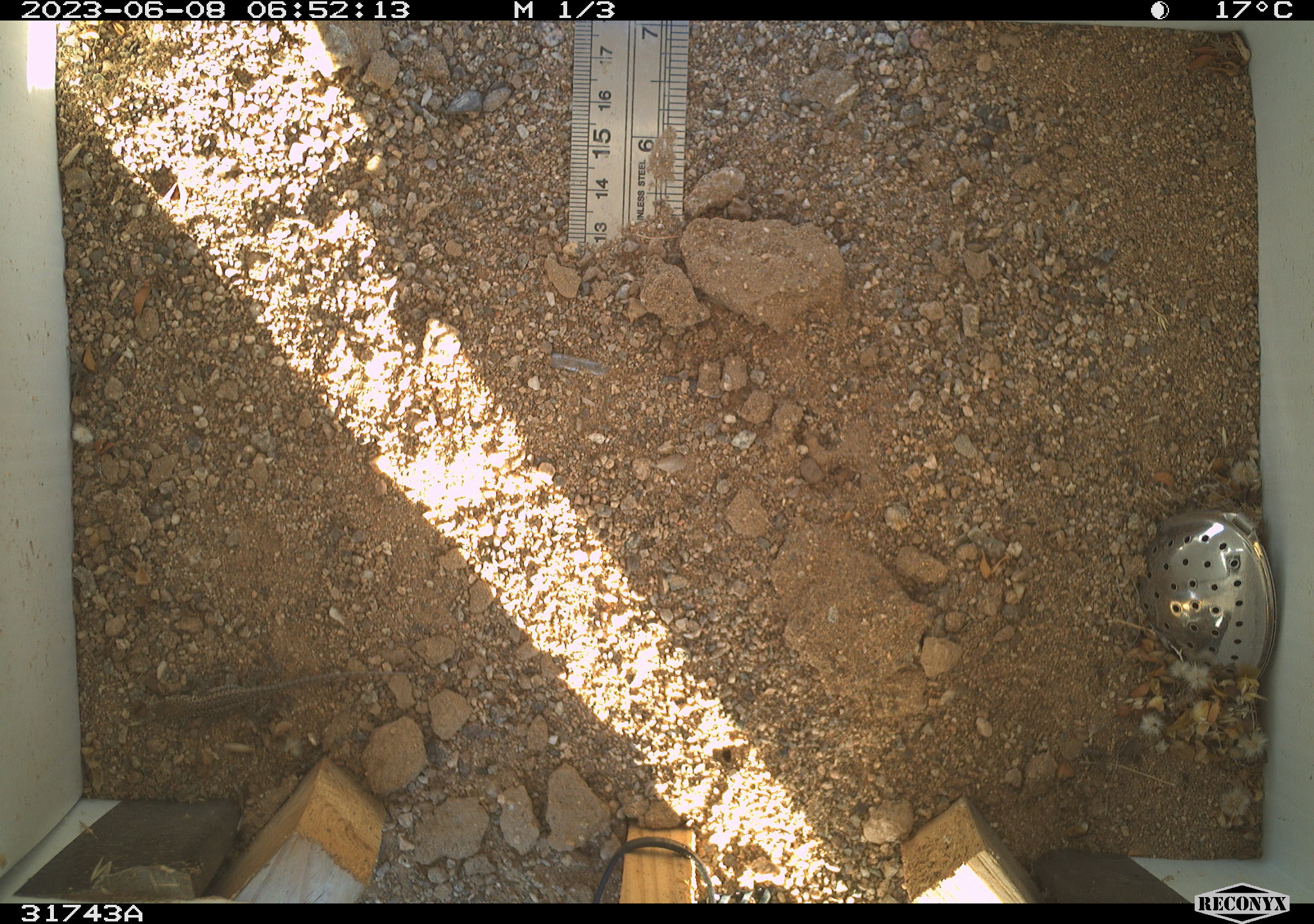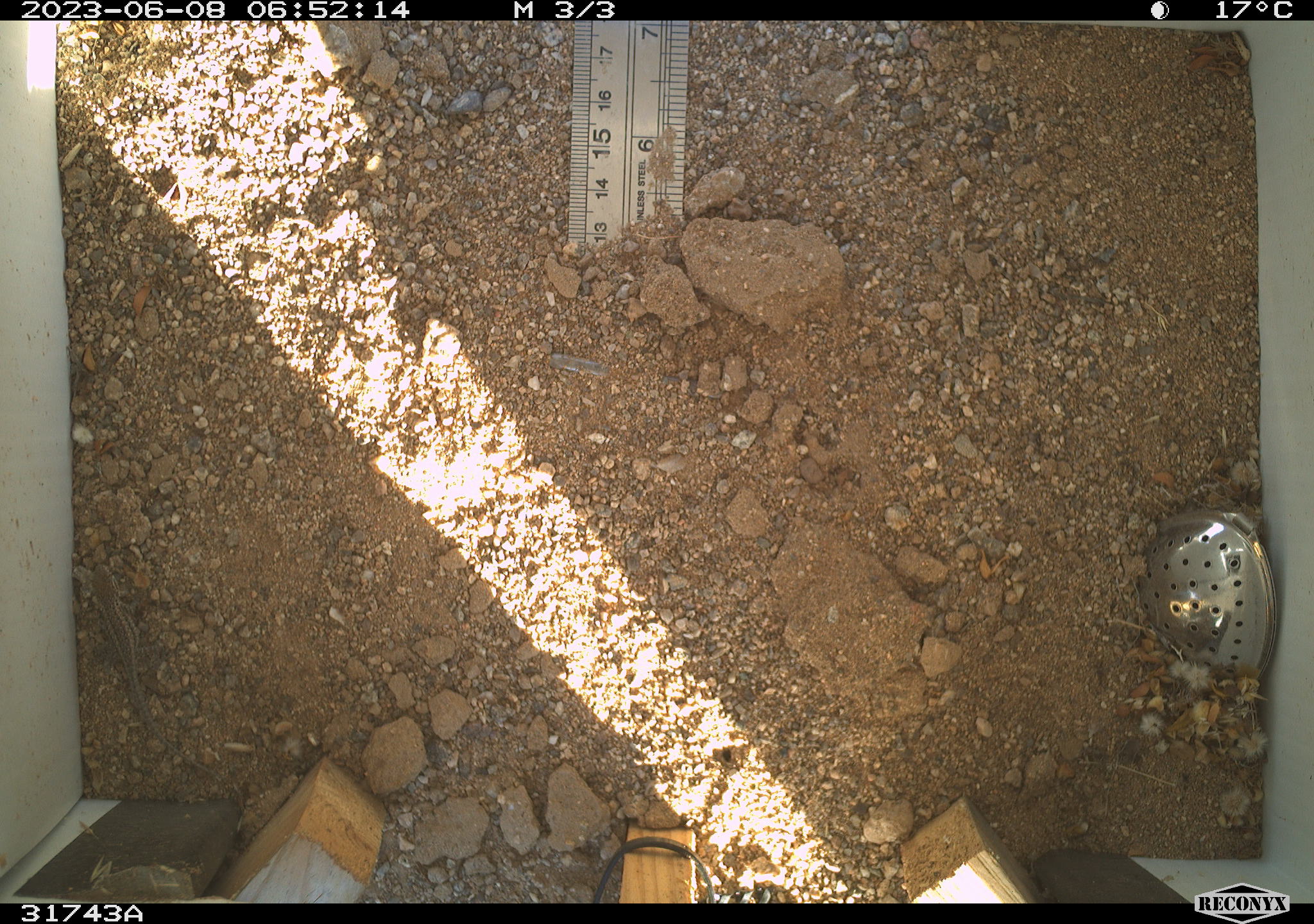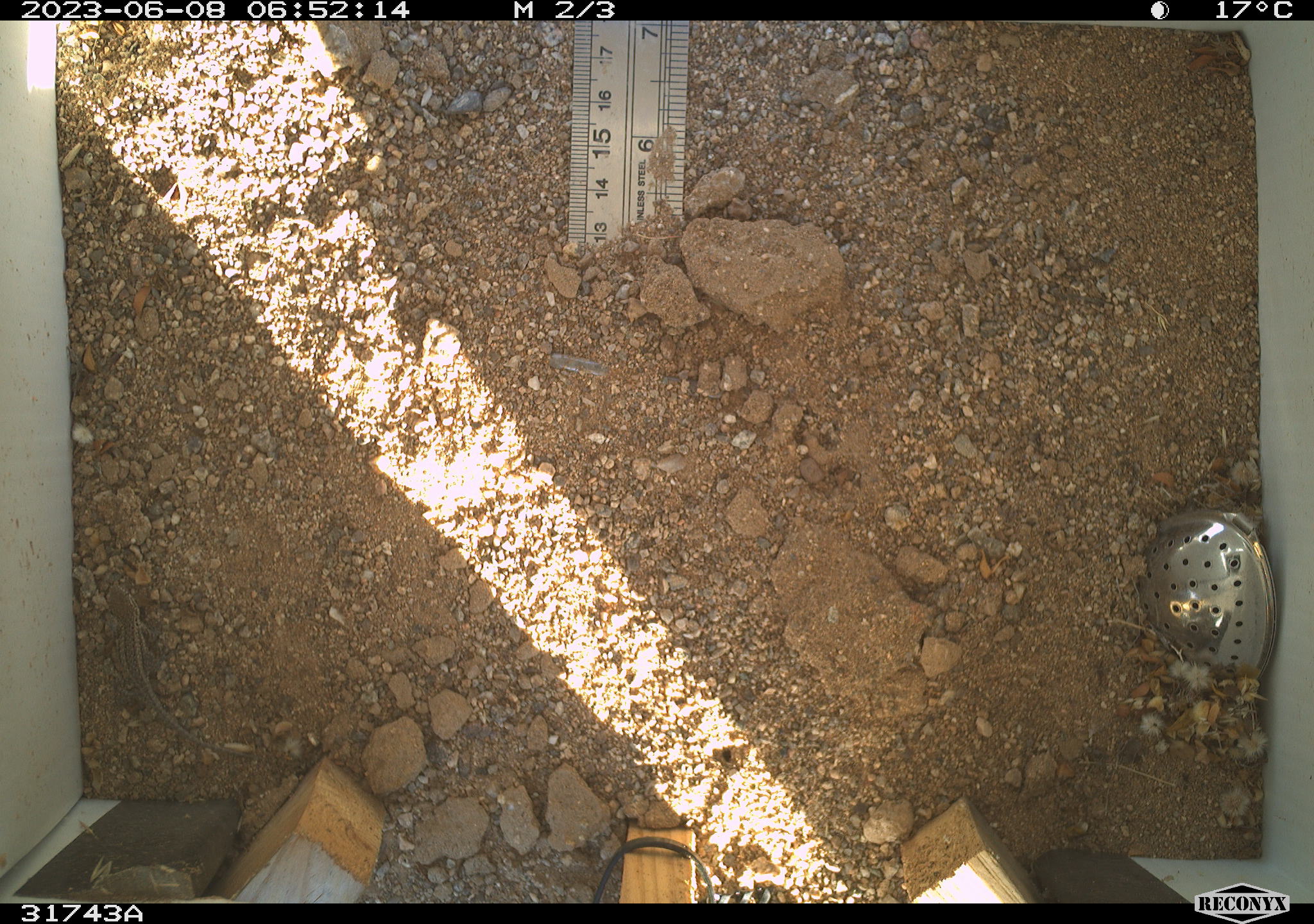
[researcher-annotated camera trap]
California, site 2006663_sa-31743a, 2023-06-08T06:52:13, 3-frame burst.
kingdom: Animalia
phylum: Chordata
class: Reptilia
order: Squamata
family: Phrynosomatidae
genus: Phrynosoma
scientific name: Phrynosoma platyrhinos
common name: desert horned lizard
Desert horned lizard (Phrynosoma platyrhinos).